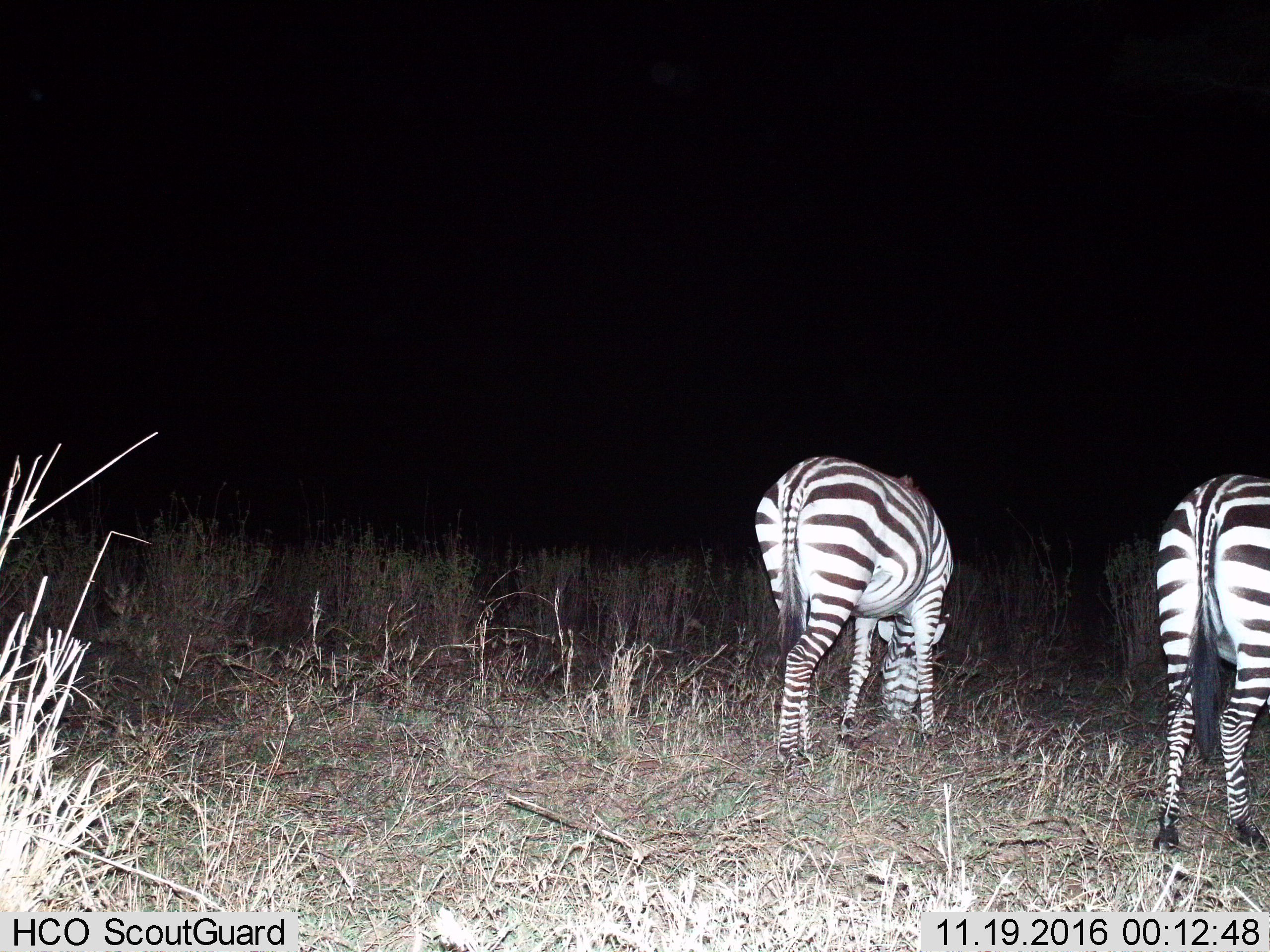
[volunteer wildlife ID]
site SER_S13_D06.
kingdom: Animalia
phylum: Chordata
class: Mammalia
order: Perissodactyla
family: Equidae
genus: Equus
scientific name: Equus quagga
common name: plains zebra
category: zebraplains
Zebraplains (plains zebra) (Equus quagga), count 2. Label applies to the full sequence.